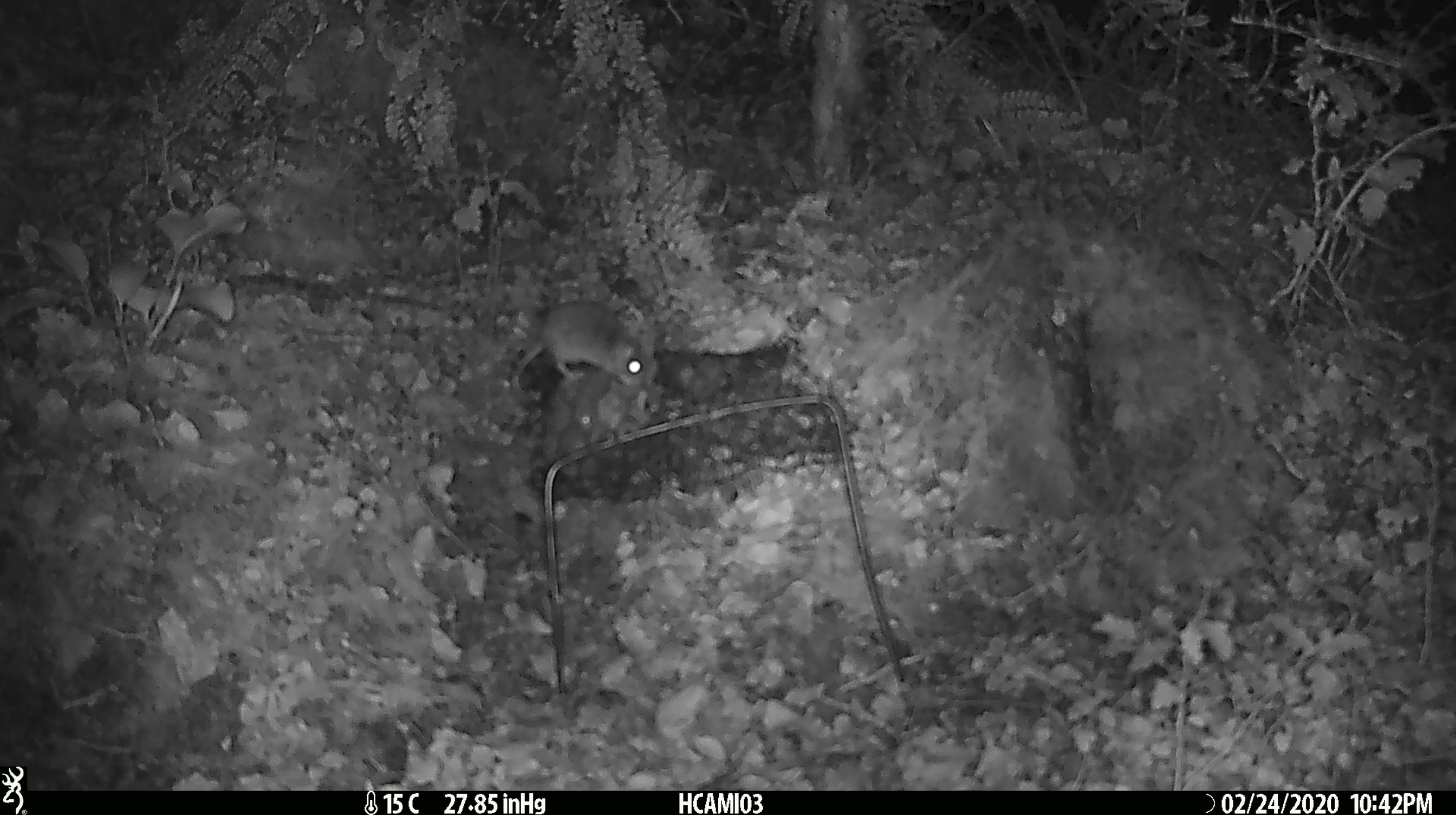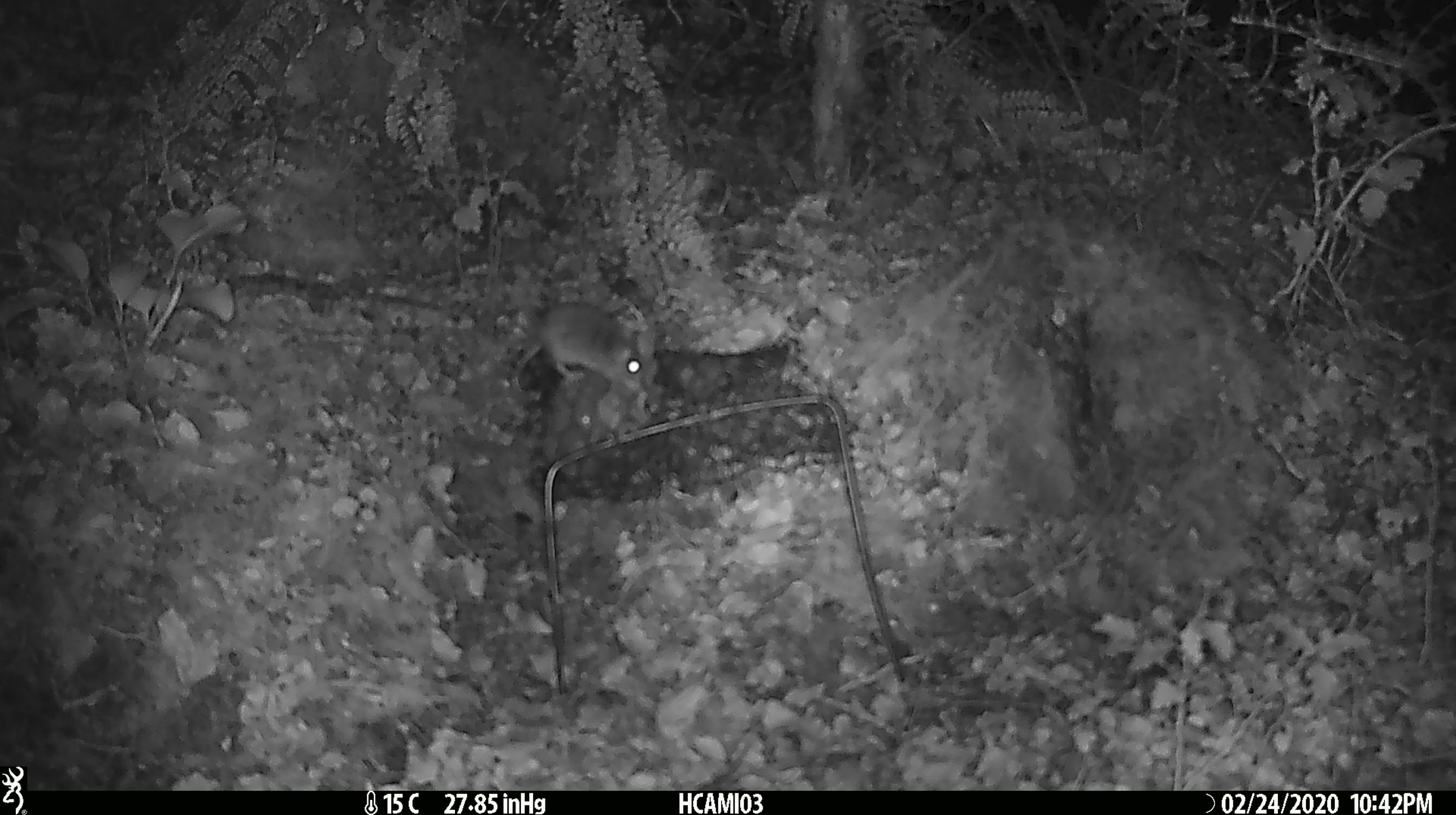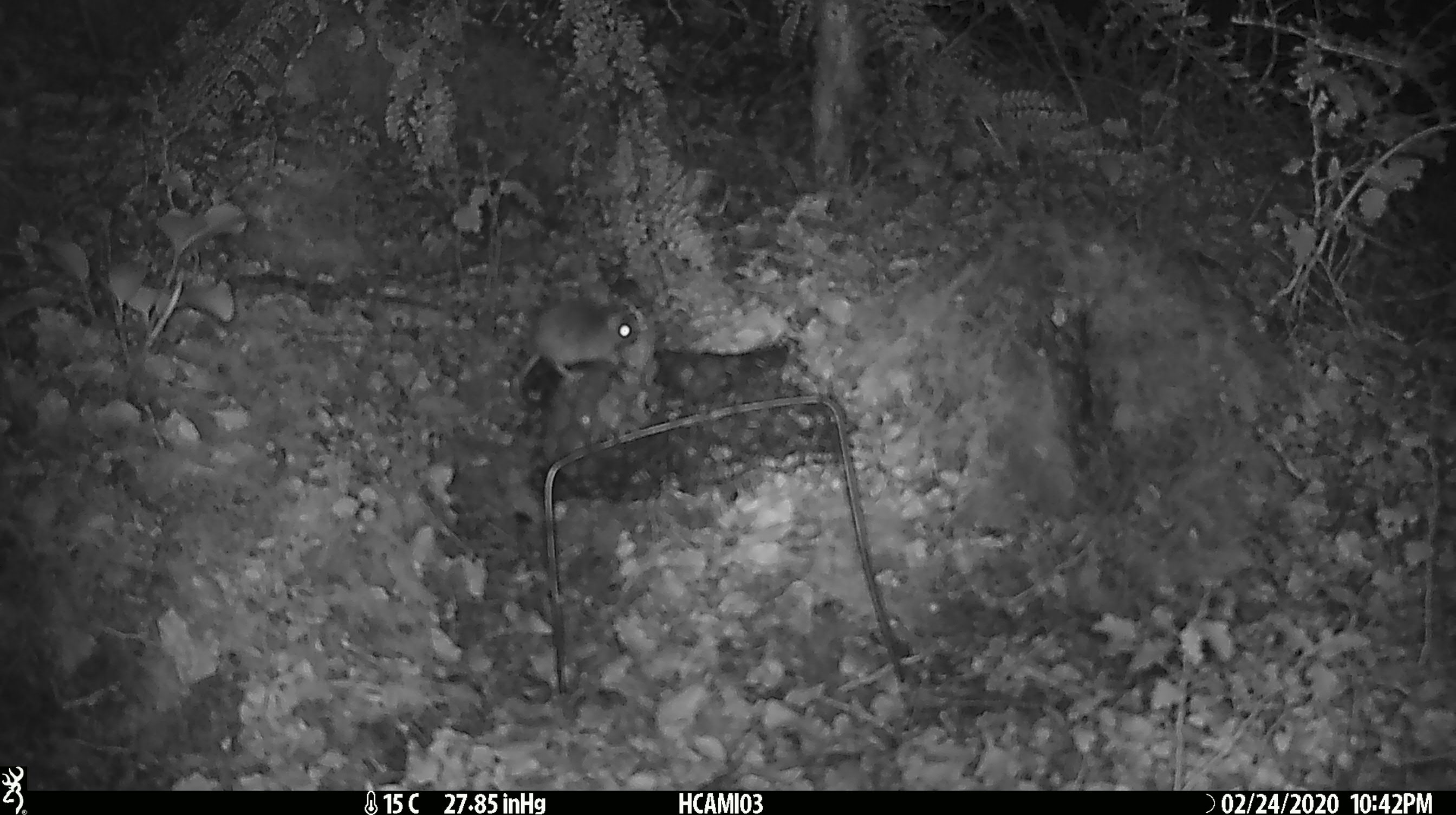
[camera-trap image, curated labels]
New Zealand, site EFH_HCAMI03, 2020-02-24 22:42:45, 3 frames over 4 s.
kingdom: Animalia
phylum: Chordata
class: Mammalia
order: Rodentia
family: Muridae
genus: Mus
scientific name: Mus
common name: mouse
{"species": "mouse (Mus)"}